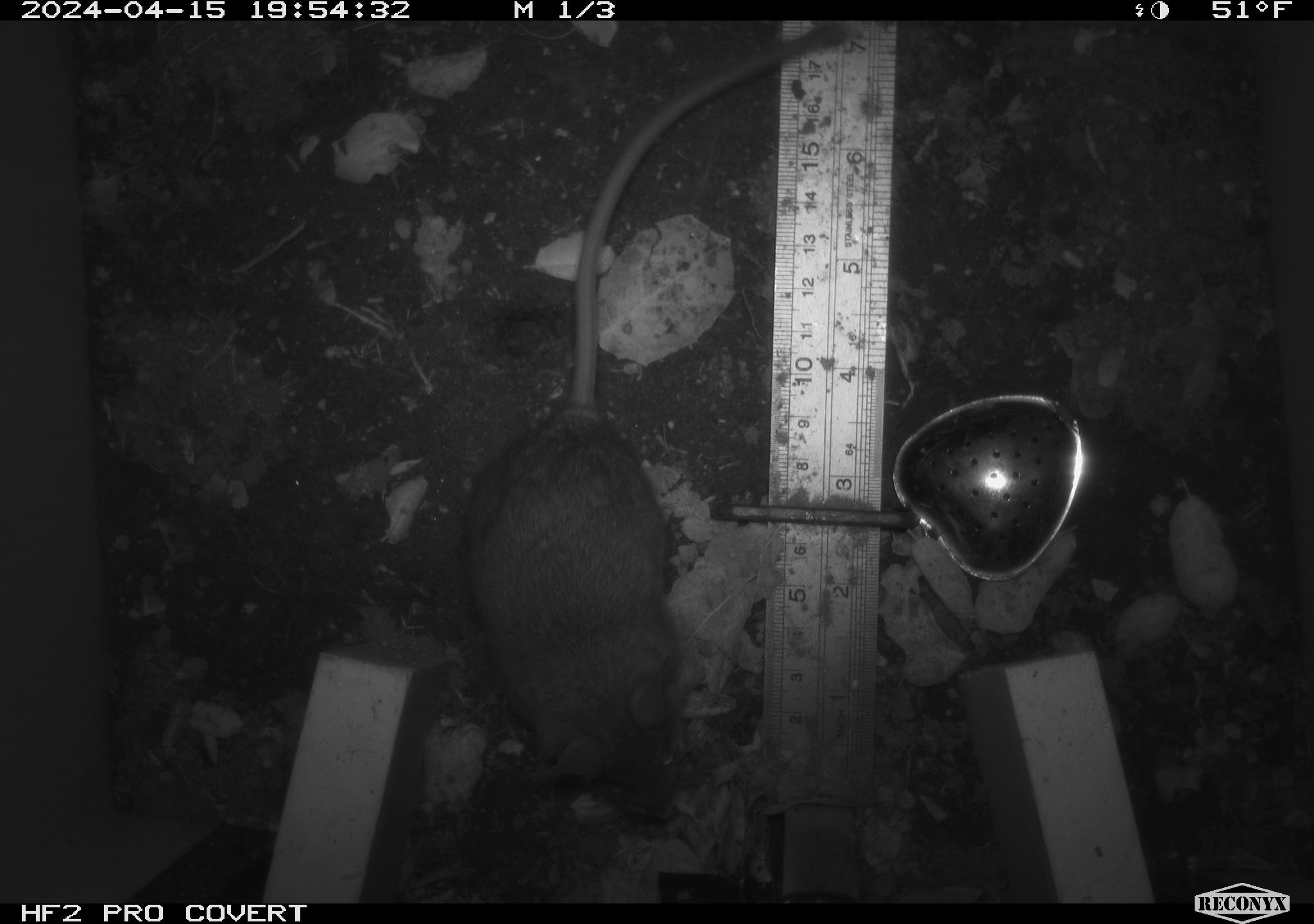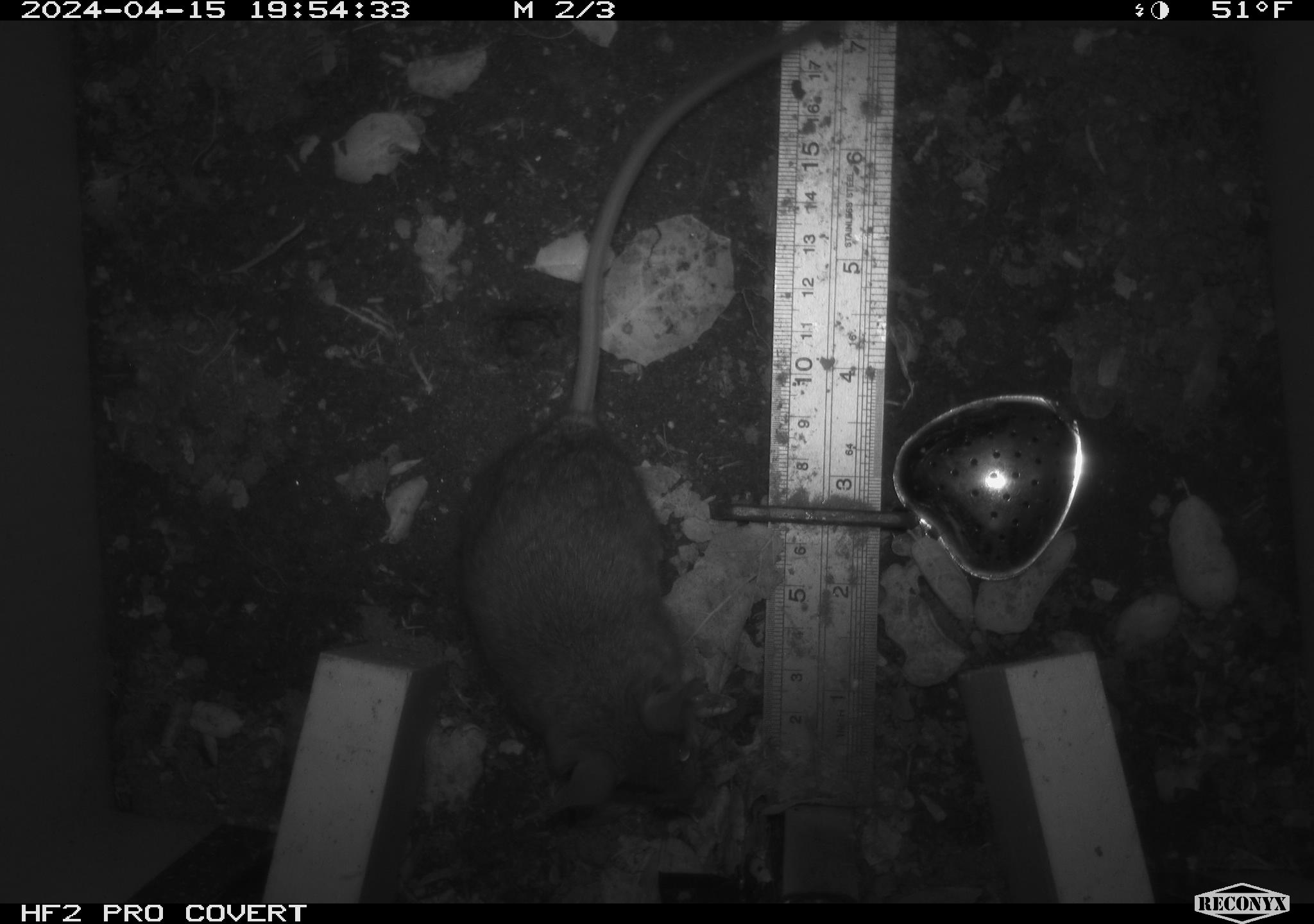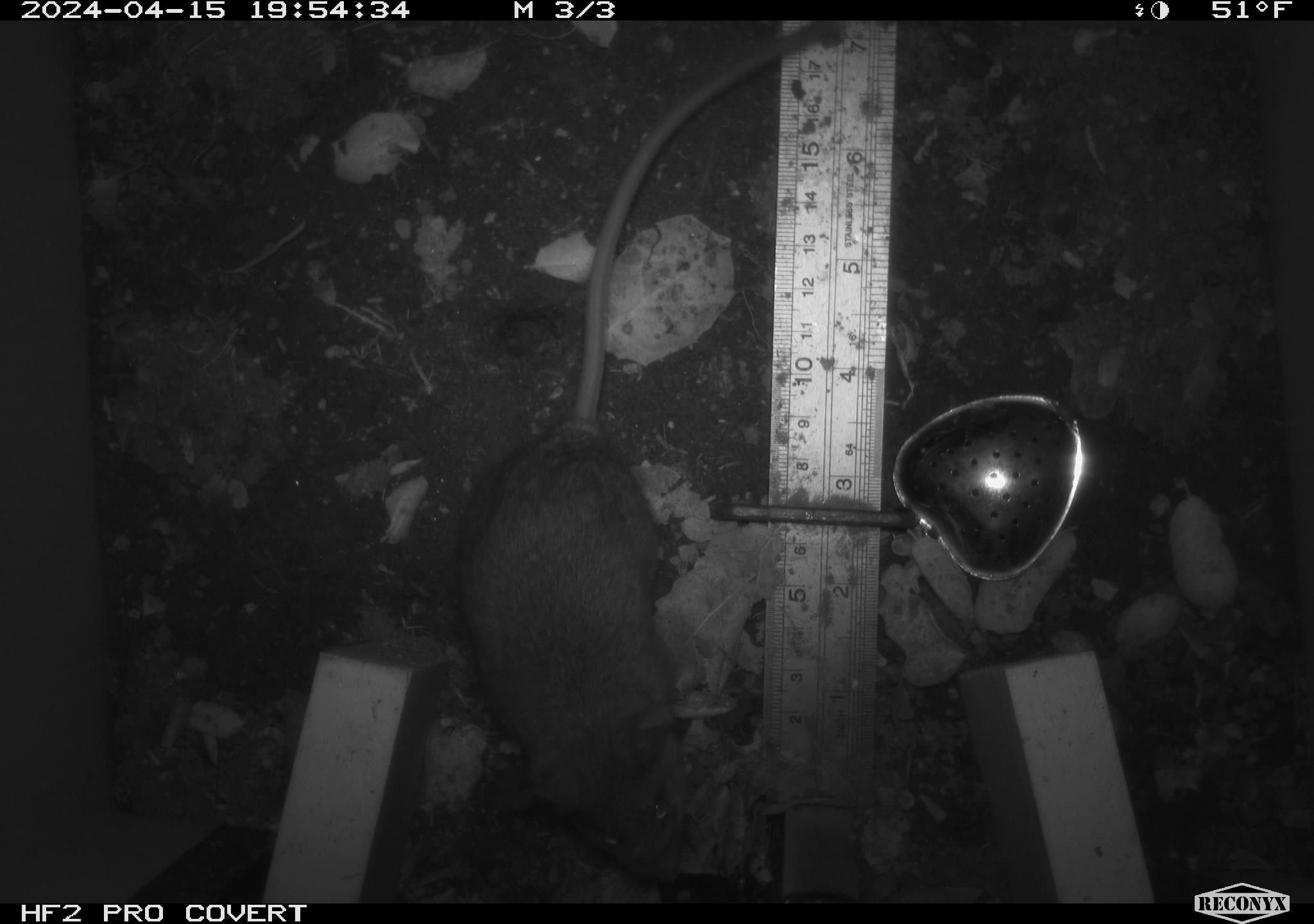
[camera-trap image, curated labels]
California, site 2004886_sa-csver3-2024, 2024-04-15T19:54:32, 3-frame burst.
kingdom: Animalia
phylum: Chordata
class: Mammalia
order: Rodentia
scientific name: Rodentia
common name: rodent